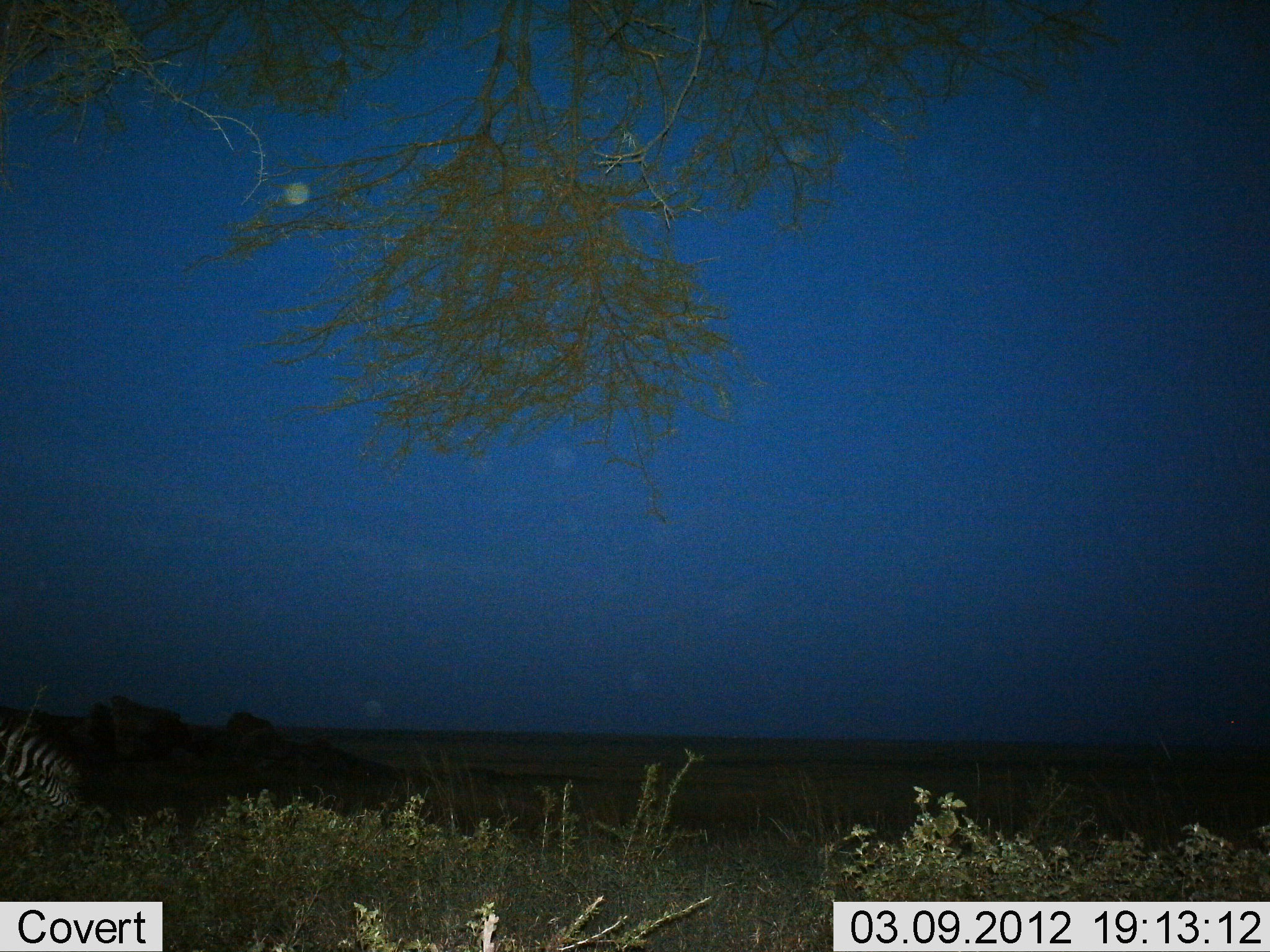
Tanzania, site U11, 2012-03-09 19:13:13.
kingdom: Animalia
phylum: Chordata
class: Mammalia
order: Perissodactyla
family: Equidae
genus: Equus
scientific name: Equus quagga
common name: plains zebra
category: zebra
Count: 1.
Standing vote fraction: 50%.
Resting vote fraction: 15%.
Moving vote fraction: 15%.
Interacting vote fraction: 0%.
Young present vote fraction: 5%.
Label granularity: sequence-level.